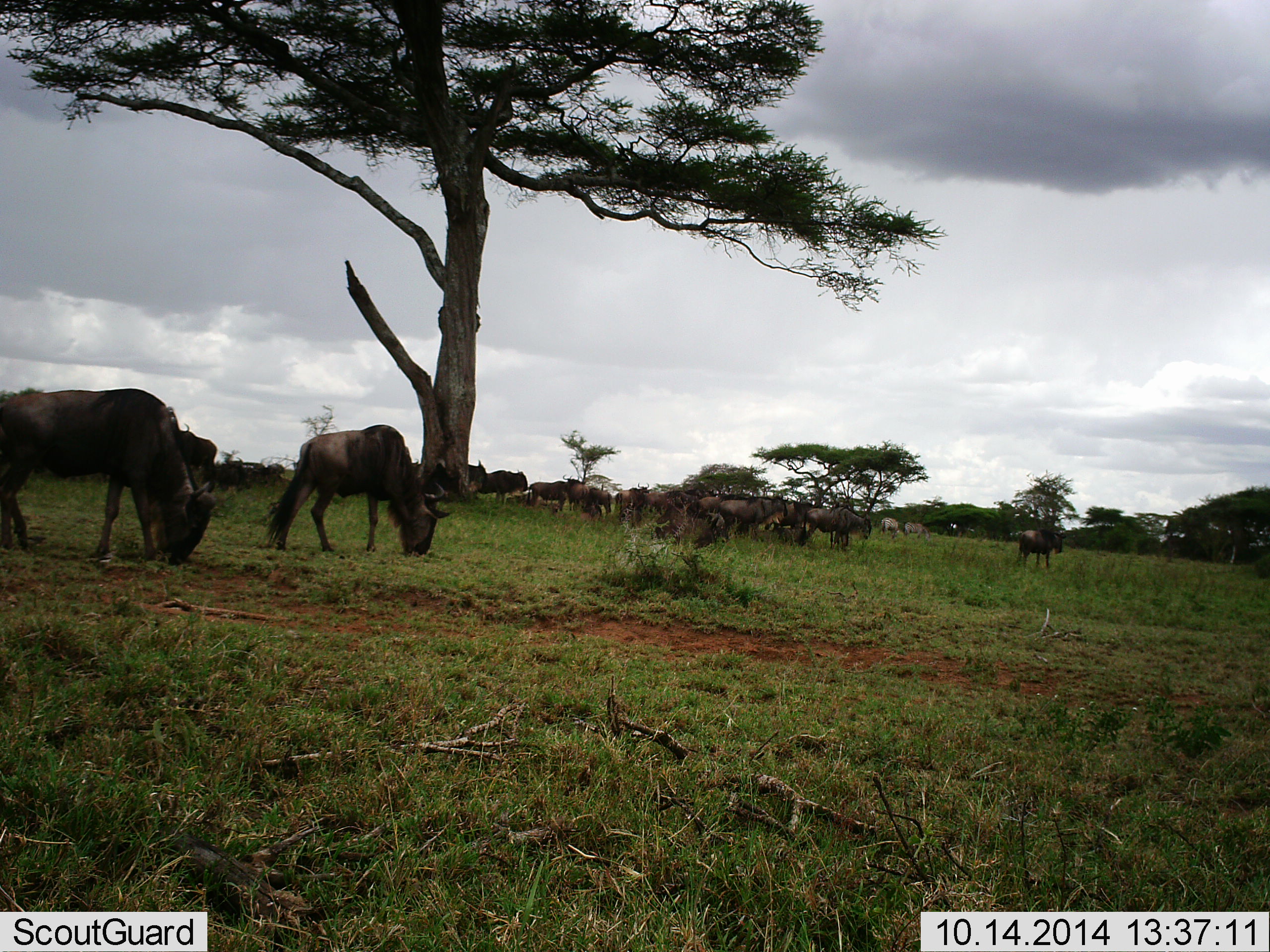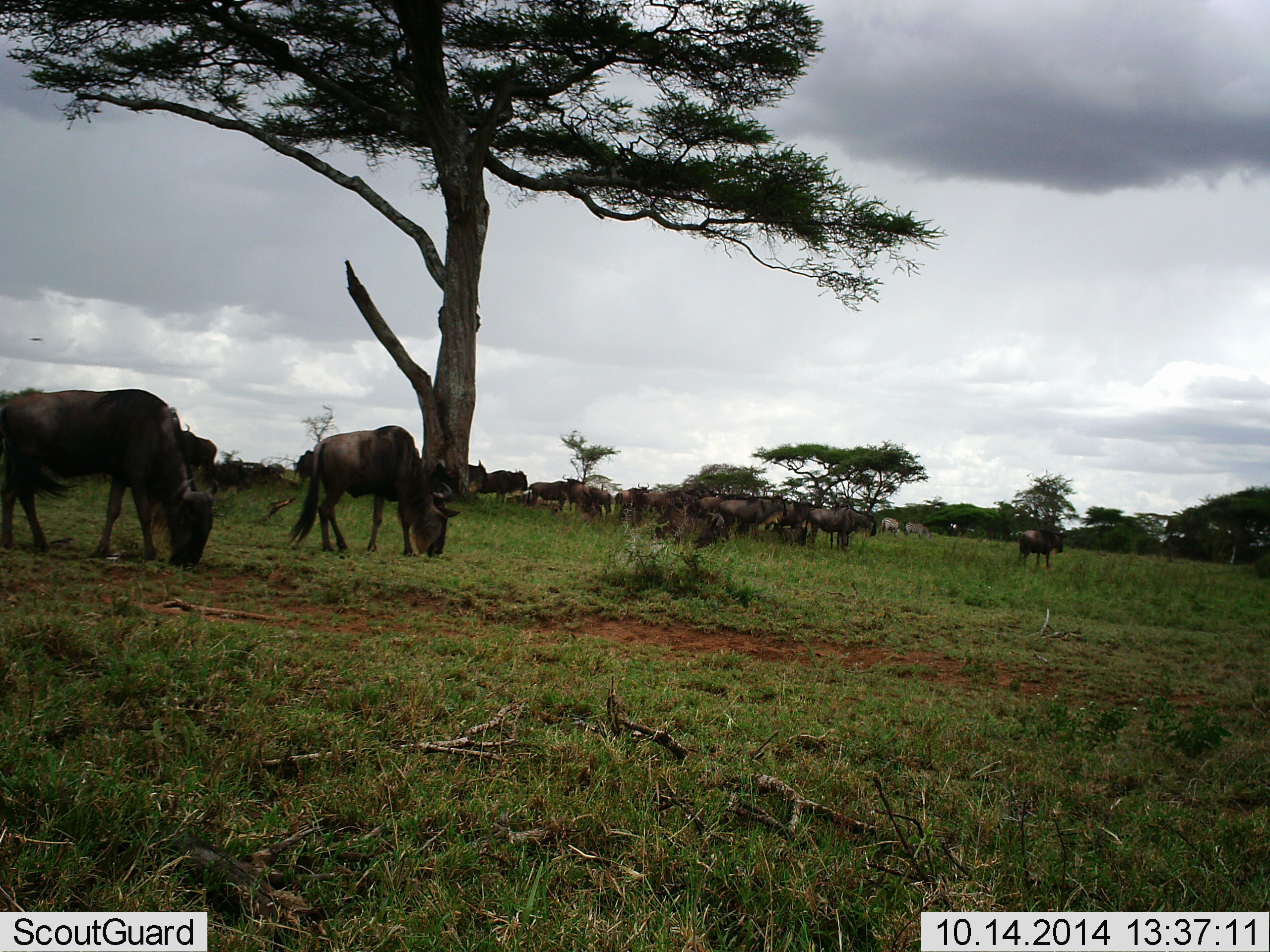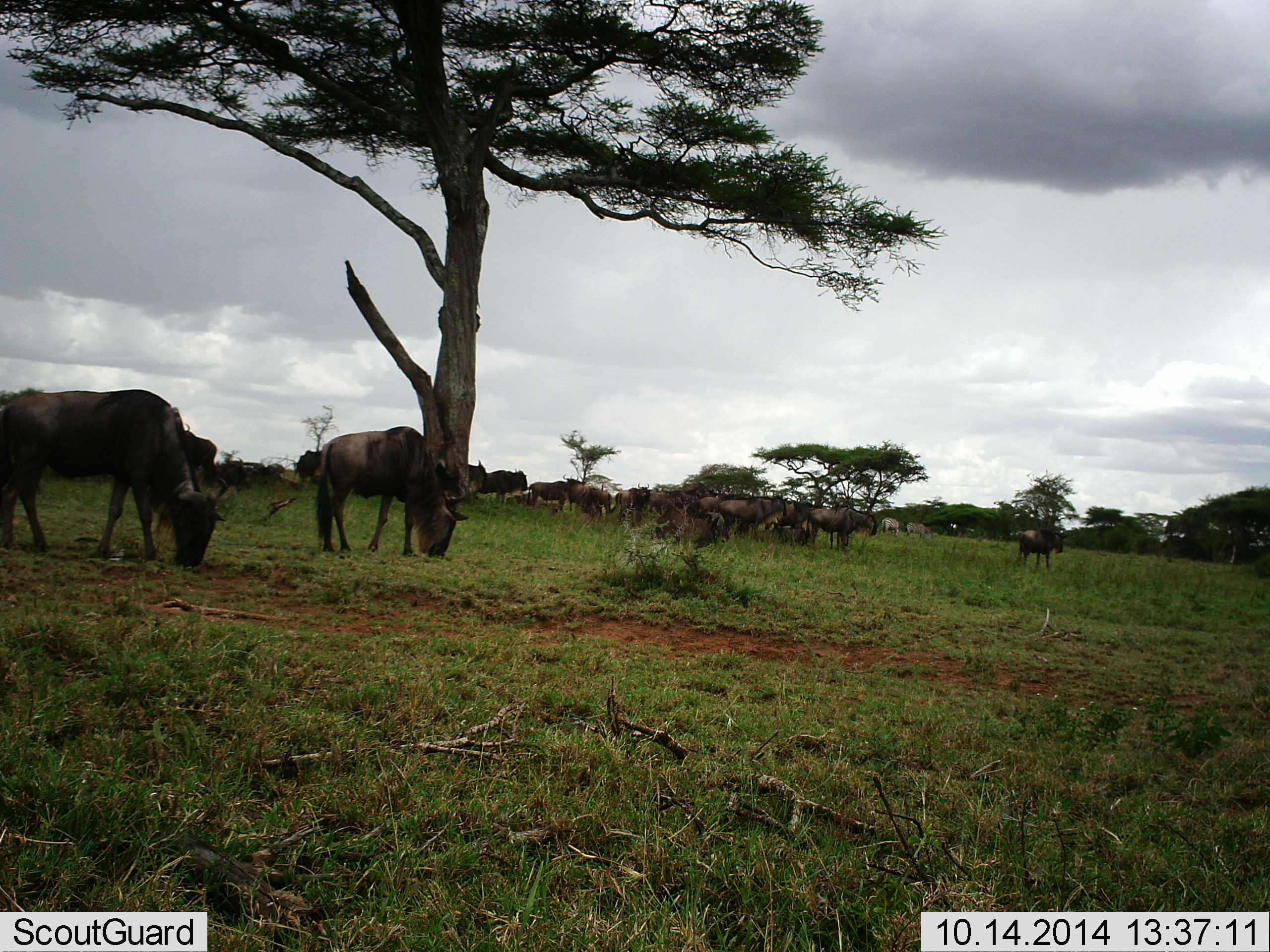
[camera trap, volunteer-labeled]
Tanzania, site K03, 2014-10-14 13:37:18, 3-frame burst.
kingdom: Animalia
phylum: Chordata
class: Mammalia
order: Artiodactyla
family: Bovidae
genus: Connochaetes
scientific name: Connochaetes taurinus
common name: blue wildebeest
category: wildebeest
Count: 11-50.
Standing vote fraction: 50%.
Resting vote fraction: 17%.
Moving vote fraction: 42%.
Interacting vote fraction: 0%.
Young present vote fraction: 0%.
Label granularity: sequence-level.